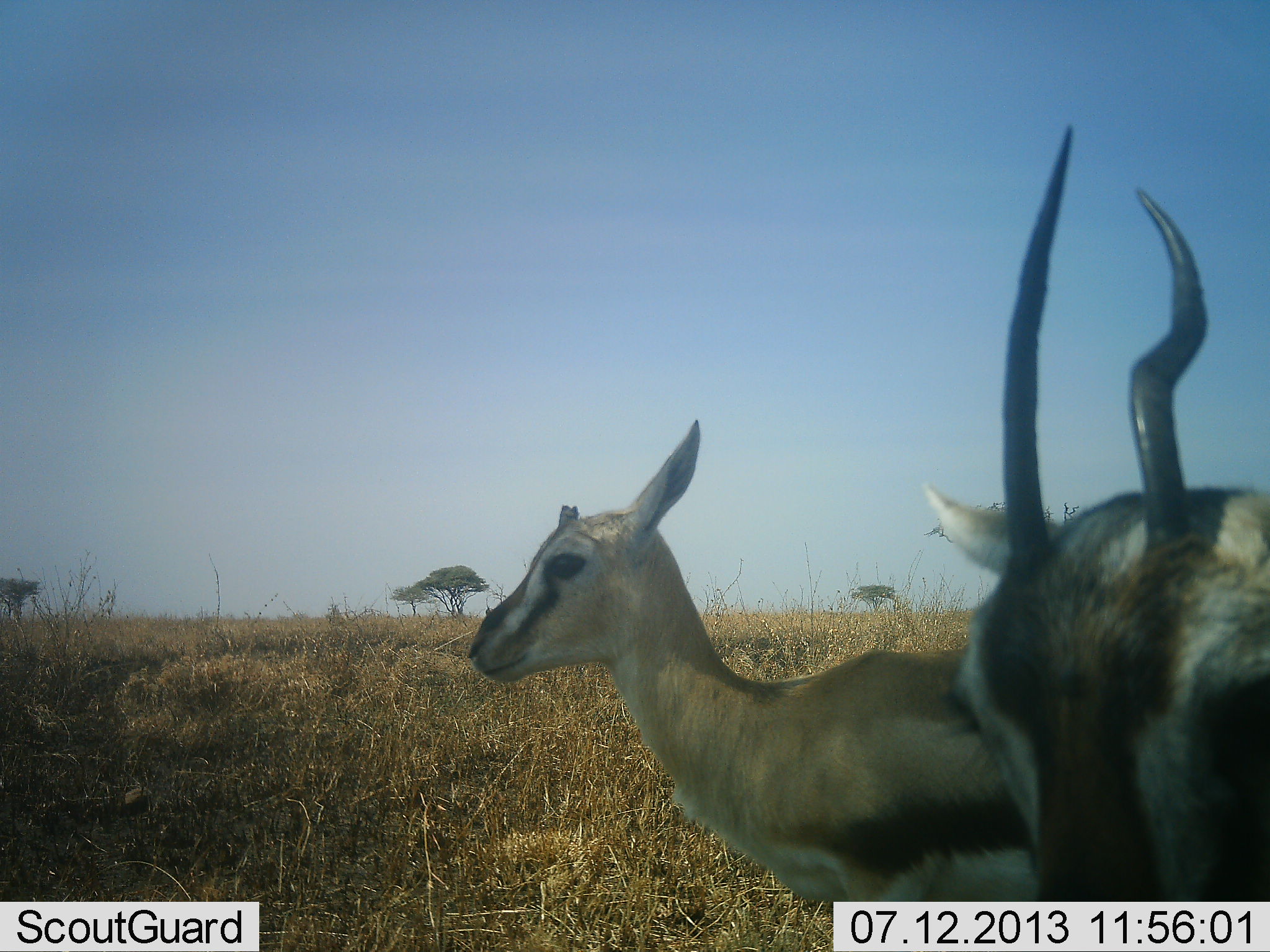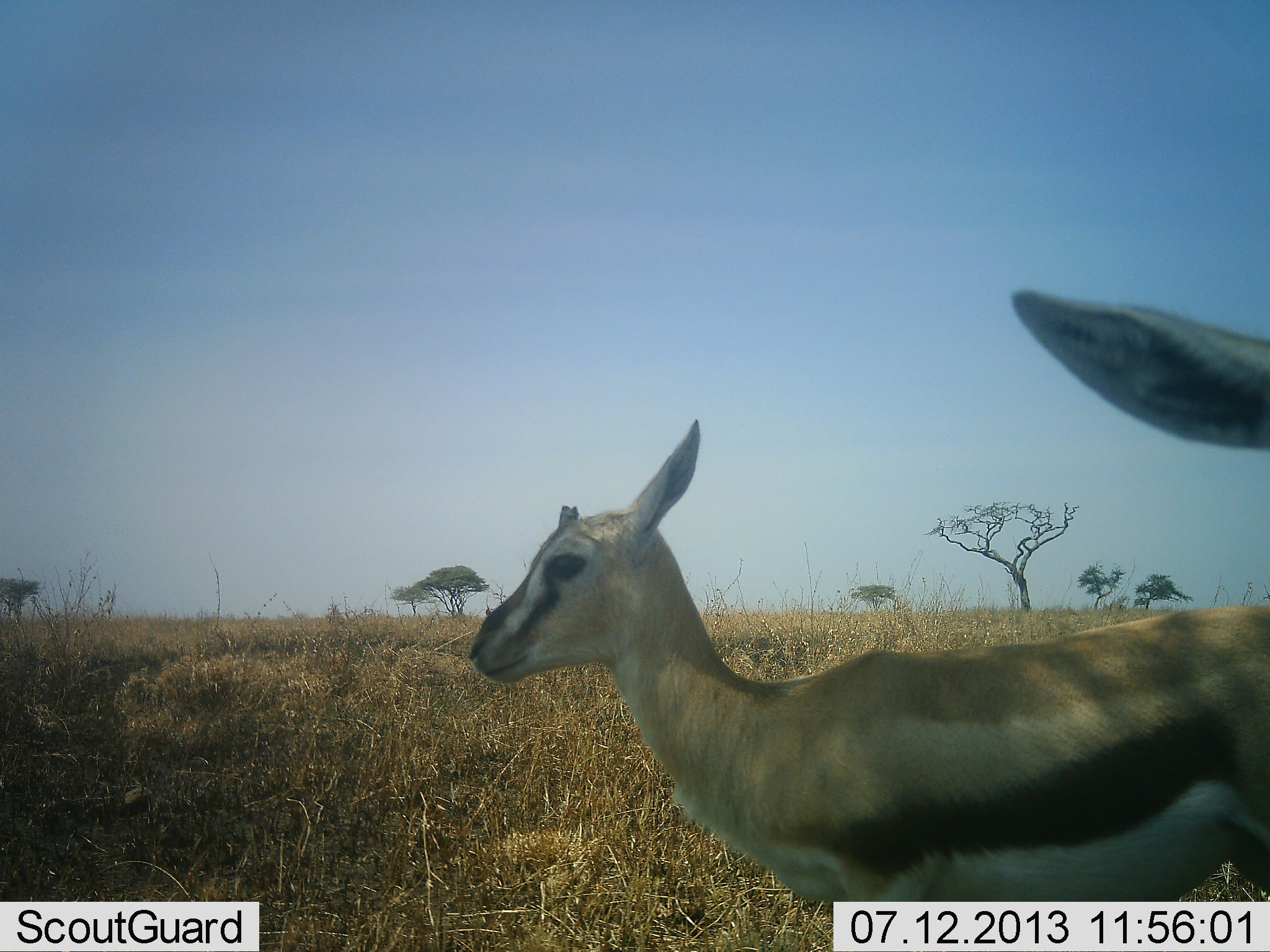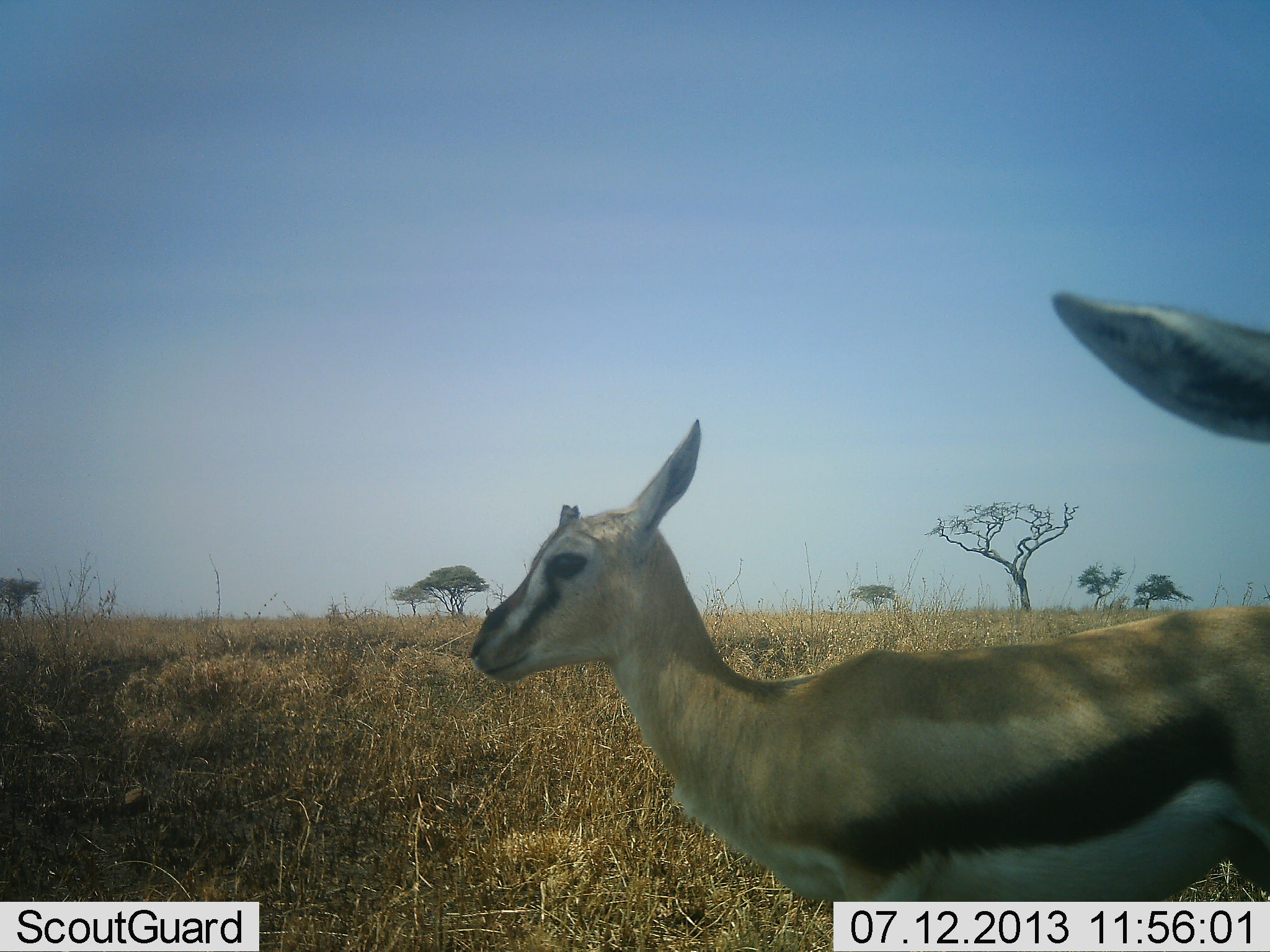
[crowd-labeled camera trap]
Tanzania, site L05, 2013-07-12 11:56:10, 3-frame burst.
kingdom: Animalia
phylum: Chordata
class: Mammalia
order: Artiodactyla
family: Bovidae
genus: Eudorcas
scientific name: Eudorcas thomsonii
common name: thomson's gazelle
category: gazellethomsons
Gazellethomsons (thomson's gazelle) (Eudorcas thomsonii), count 2. Behavior (volunteer vote fractions): standing 88%, resting 6%, moving 12%, interacting 0%. Young present (vote fraction): 19%. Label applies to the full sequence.